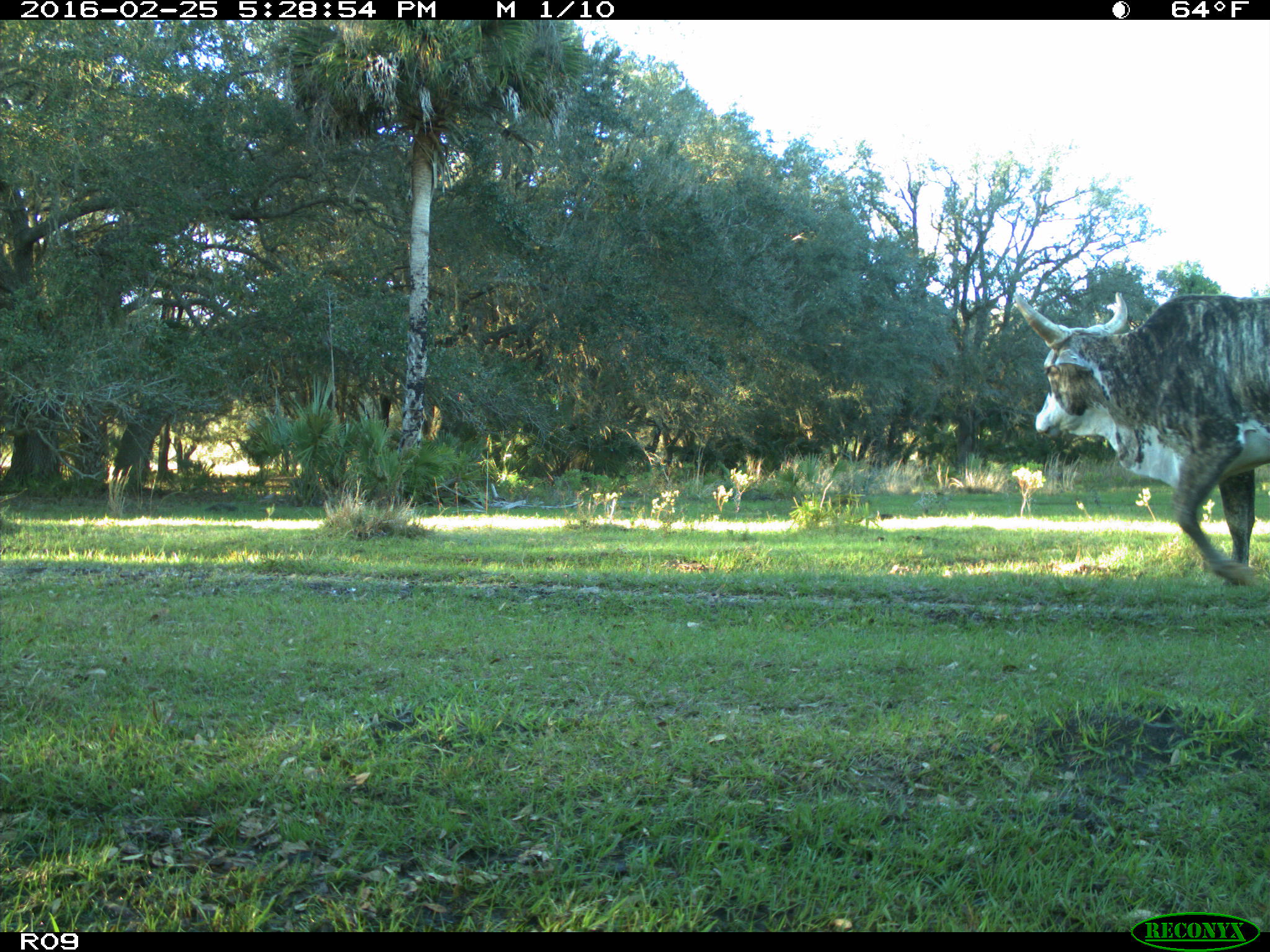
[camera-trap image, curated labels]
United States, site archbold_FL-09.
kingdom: Animalia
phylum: Chordata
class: Mammalia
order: Artiodactyla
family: Bovidae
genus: Bos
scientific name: Bos taurus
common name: domestic cow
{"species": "Bos taurus (domestic cow)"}